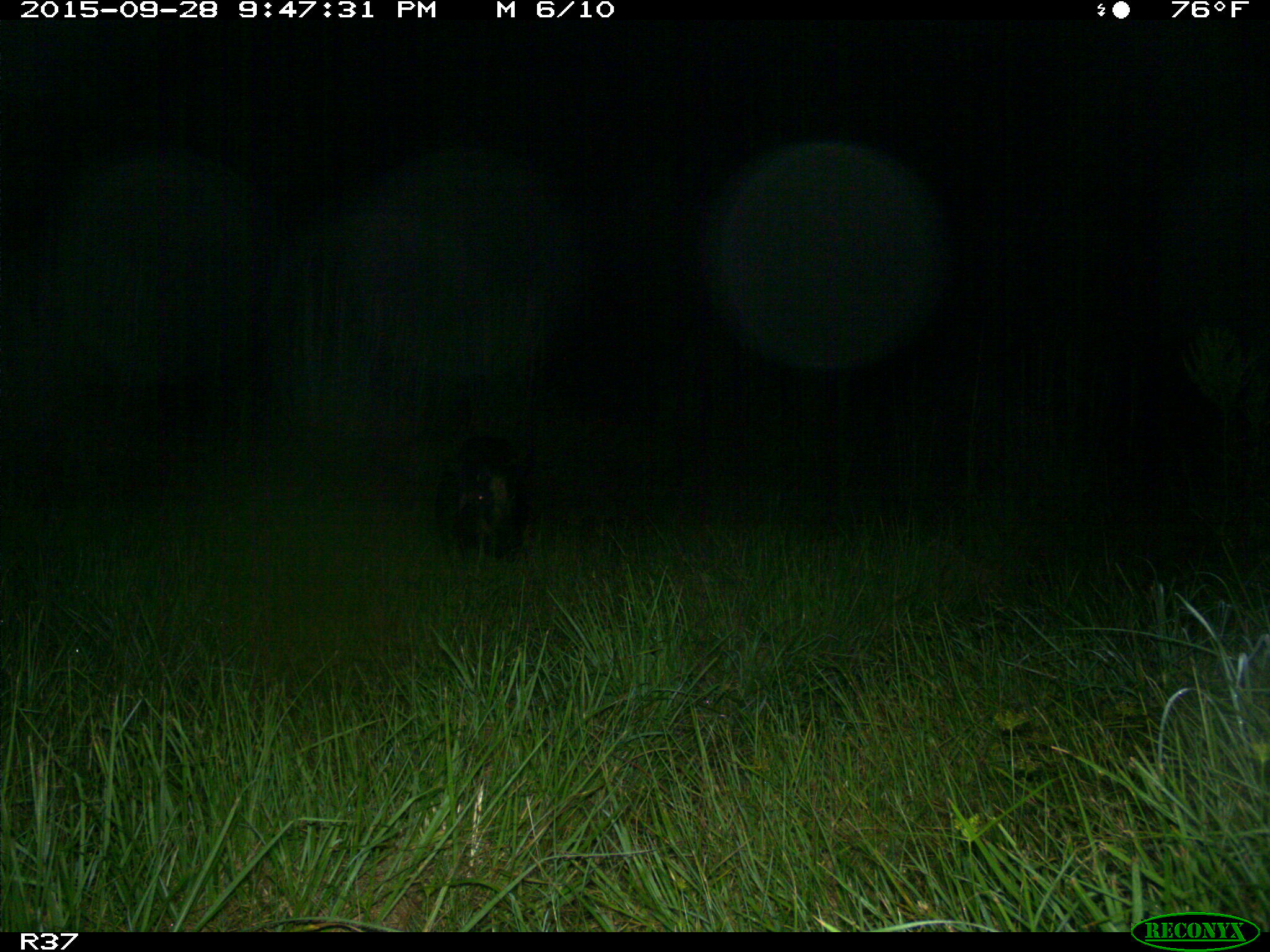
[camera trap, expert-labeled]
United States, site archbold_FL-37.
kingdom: Animalia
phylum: Chordata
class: Mammalia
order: Artiodactyla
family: Suidae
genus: Sus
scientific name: Sus scrofa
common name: wild boar